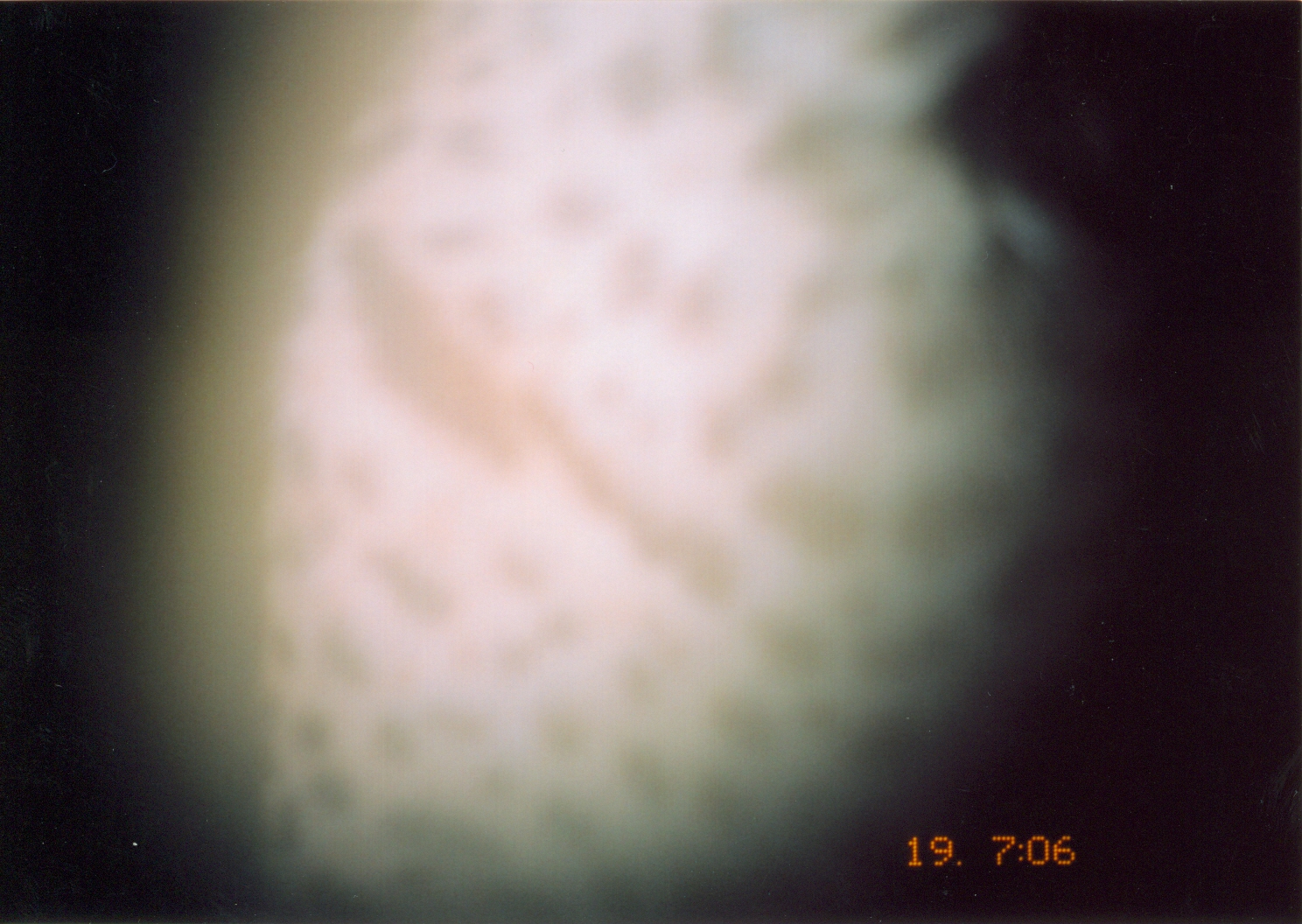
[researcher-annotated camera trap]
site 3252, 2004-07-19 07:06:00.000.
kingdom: Animalia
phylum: Chordata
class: Mammalia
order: Carnivora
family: Felidae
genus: Panthera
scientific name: Panthera pardus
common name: leopard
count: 1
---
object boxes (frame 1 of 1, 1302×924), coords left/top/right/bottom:
panthera pardus: 245/0/1126/924